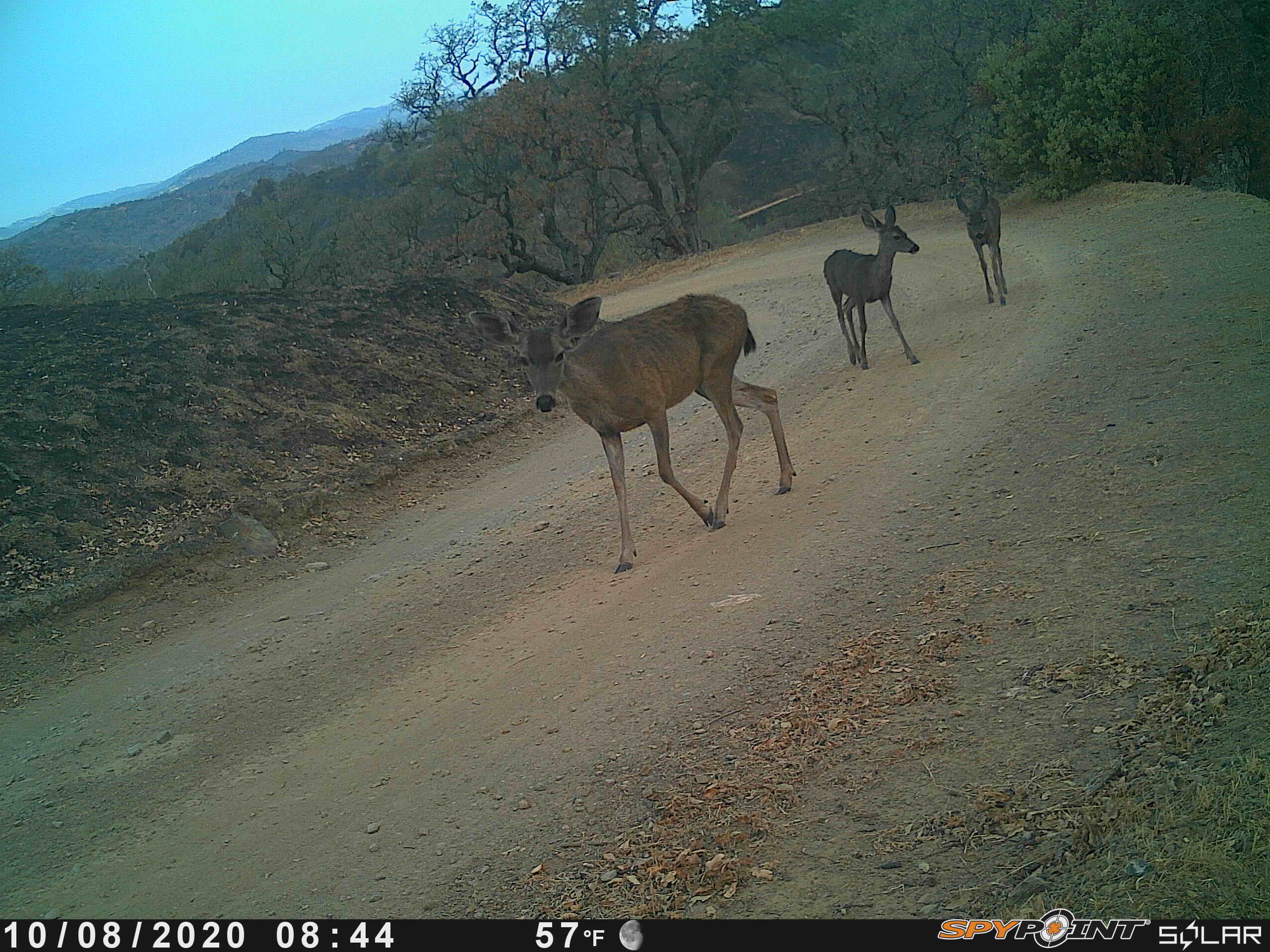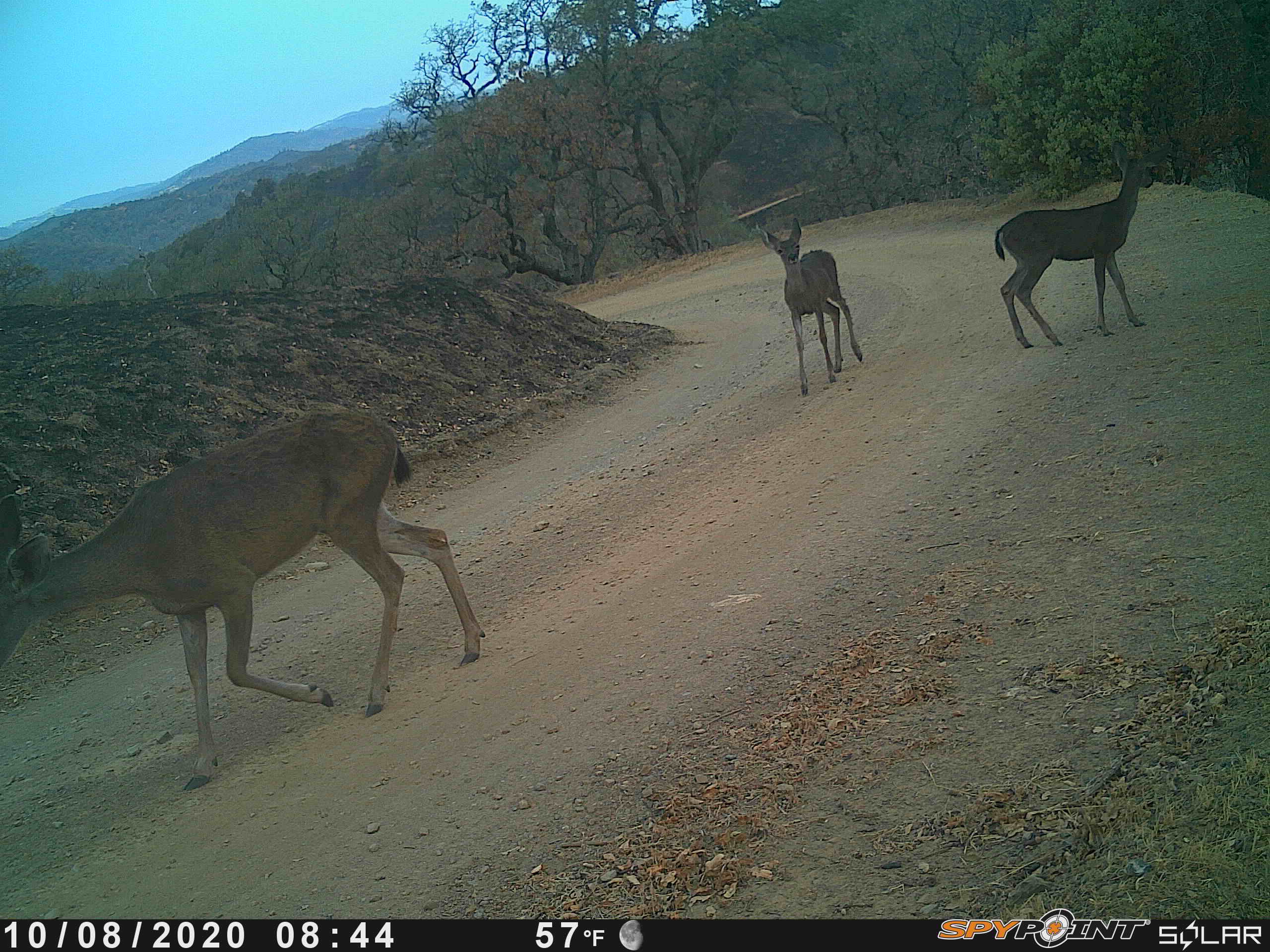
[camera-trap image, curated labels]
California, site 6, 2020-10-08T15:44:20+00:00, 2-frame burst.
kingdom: Animalia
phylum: Chordata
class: Mammalia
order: Artiodactyla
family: Cervidae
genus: Odocoileus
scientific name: Odocoileus hemionus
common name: mule deer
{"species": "mule deer (Odocoileus hemionus)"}